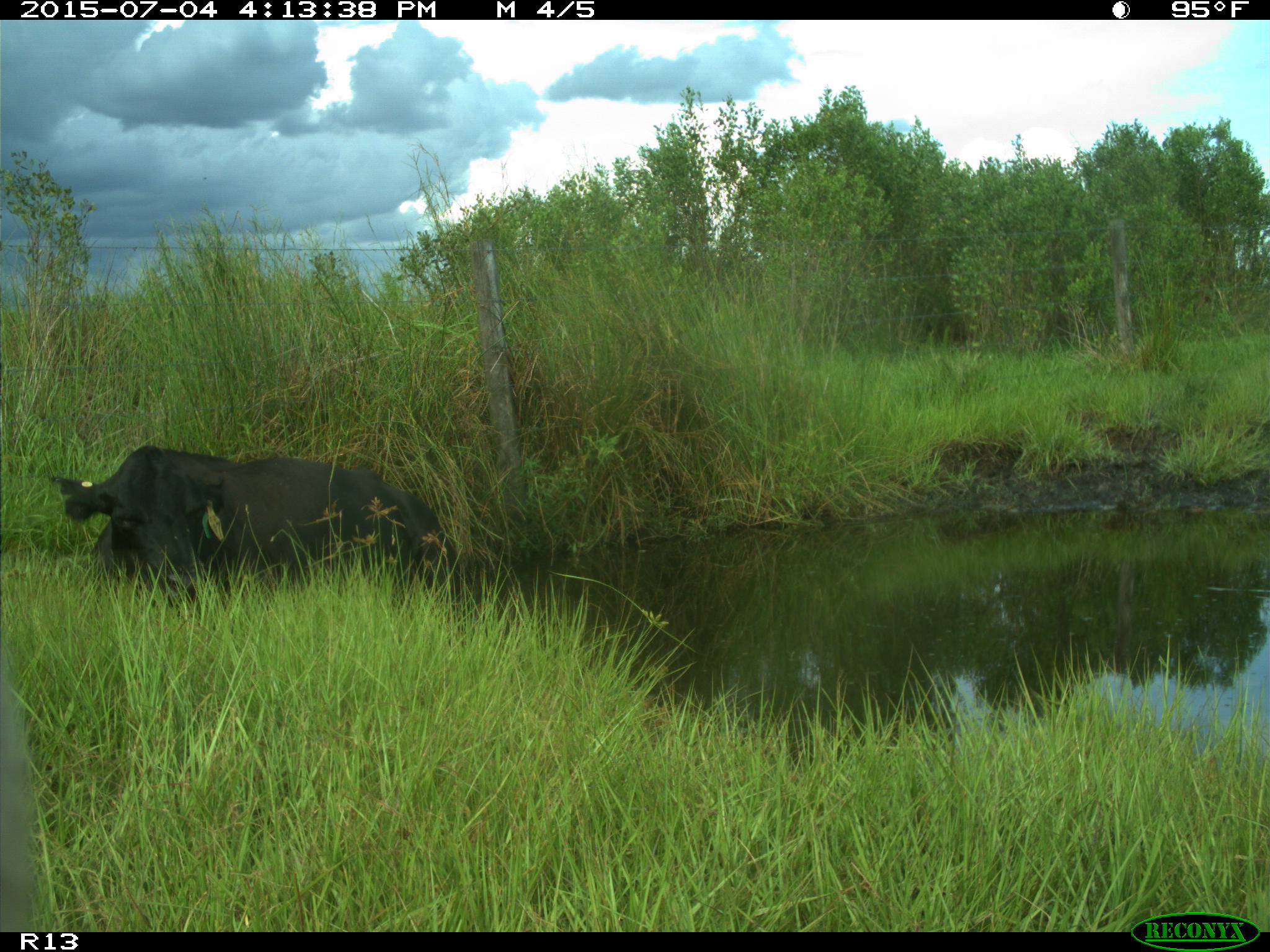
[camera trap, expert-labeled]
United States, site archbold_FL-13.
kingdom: Animalia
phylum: Chordata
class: Mammalia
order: Artiodactyla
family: Bovidae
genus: Bos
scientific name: Bos taurus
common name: domestic cow